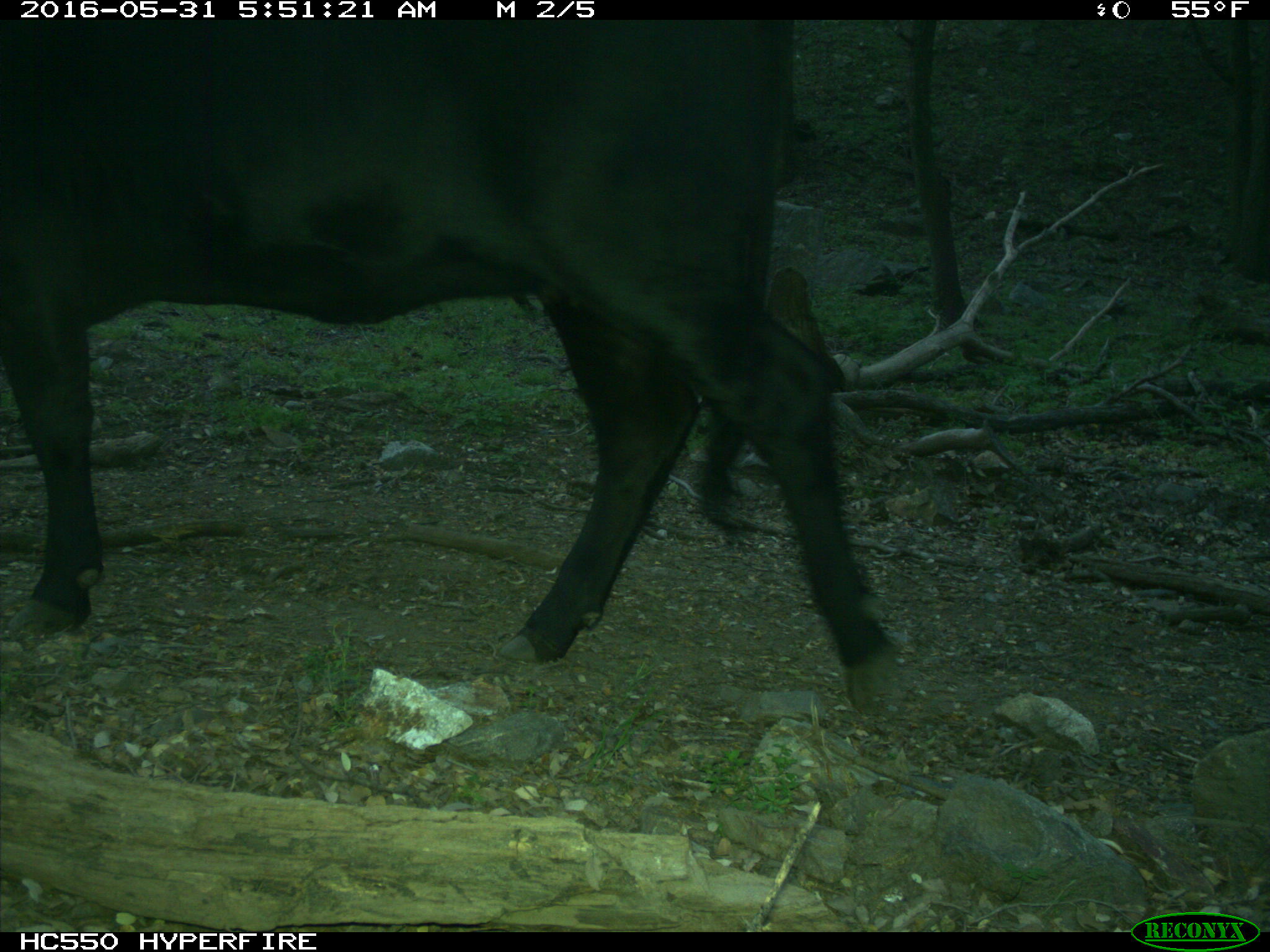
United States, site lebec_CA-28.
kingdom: Animalia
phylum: Chordata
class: Mammalia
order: Artiodactyla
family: Bovidae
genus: Bos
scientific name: Bos taurus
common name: domestic cow